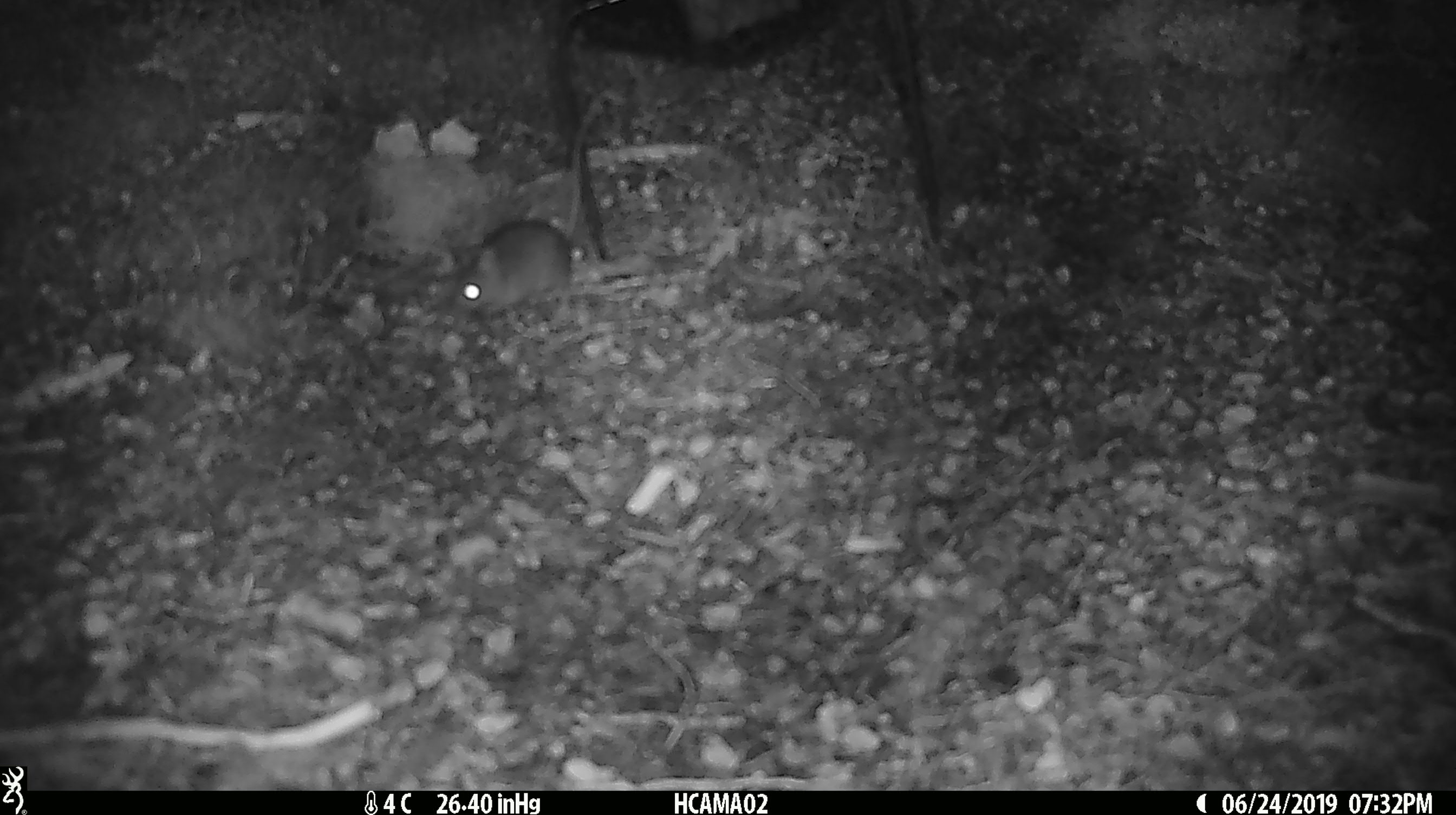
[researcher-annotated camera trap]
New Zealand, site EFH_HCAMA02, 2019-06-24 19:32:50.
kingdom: Animalia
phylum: Chordata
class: Mammalia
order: Rodentia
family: Muridae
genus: Mus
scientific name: Mus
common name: mouse